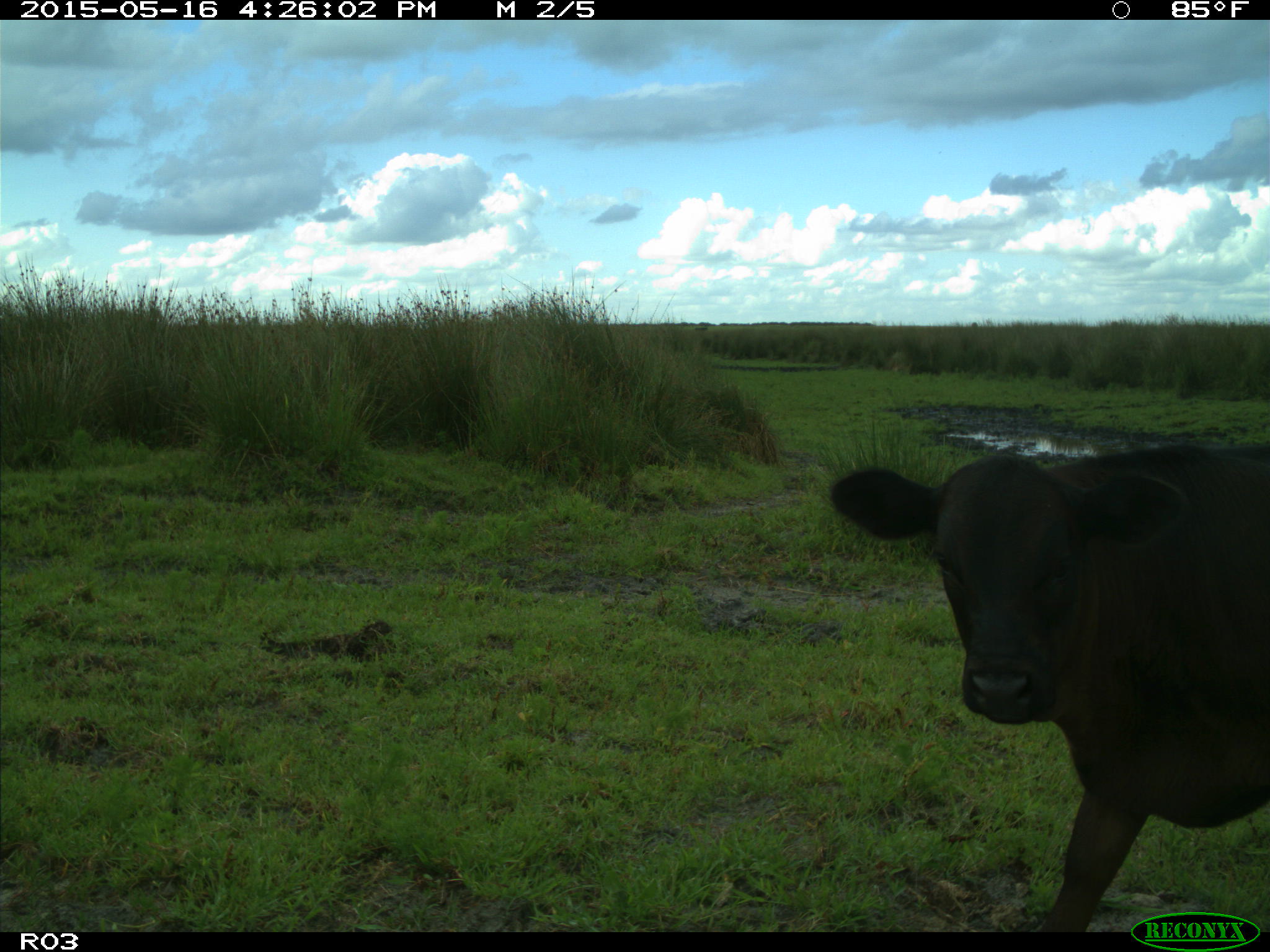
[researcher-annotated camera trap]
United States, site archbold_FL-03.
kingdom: Animalia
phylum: Chordata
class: Mammalia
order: Artiodactyla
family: Bovidae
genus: Bos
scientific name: Bos taurus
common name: domestic cow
Bos taurus (domestic cow).